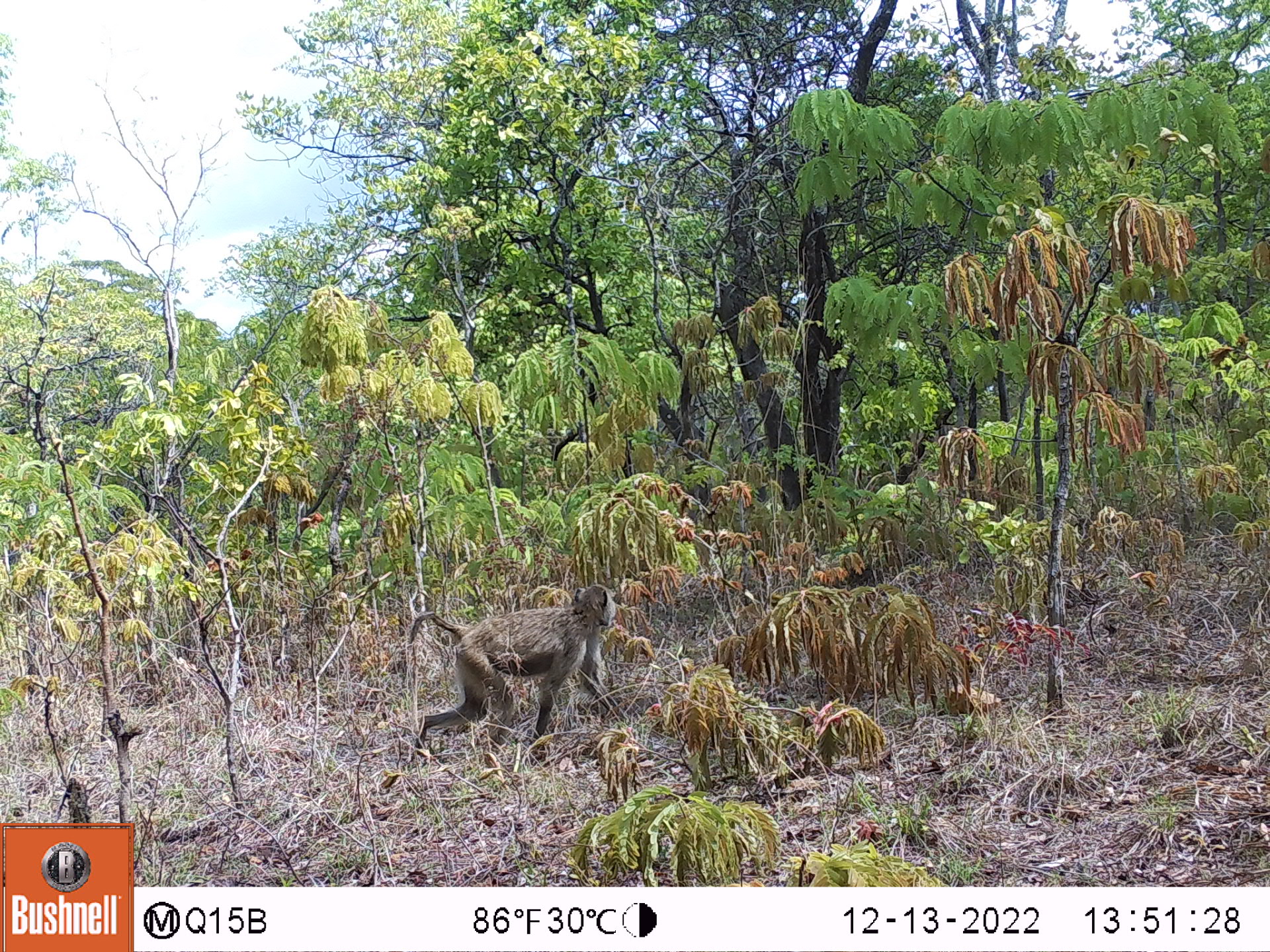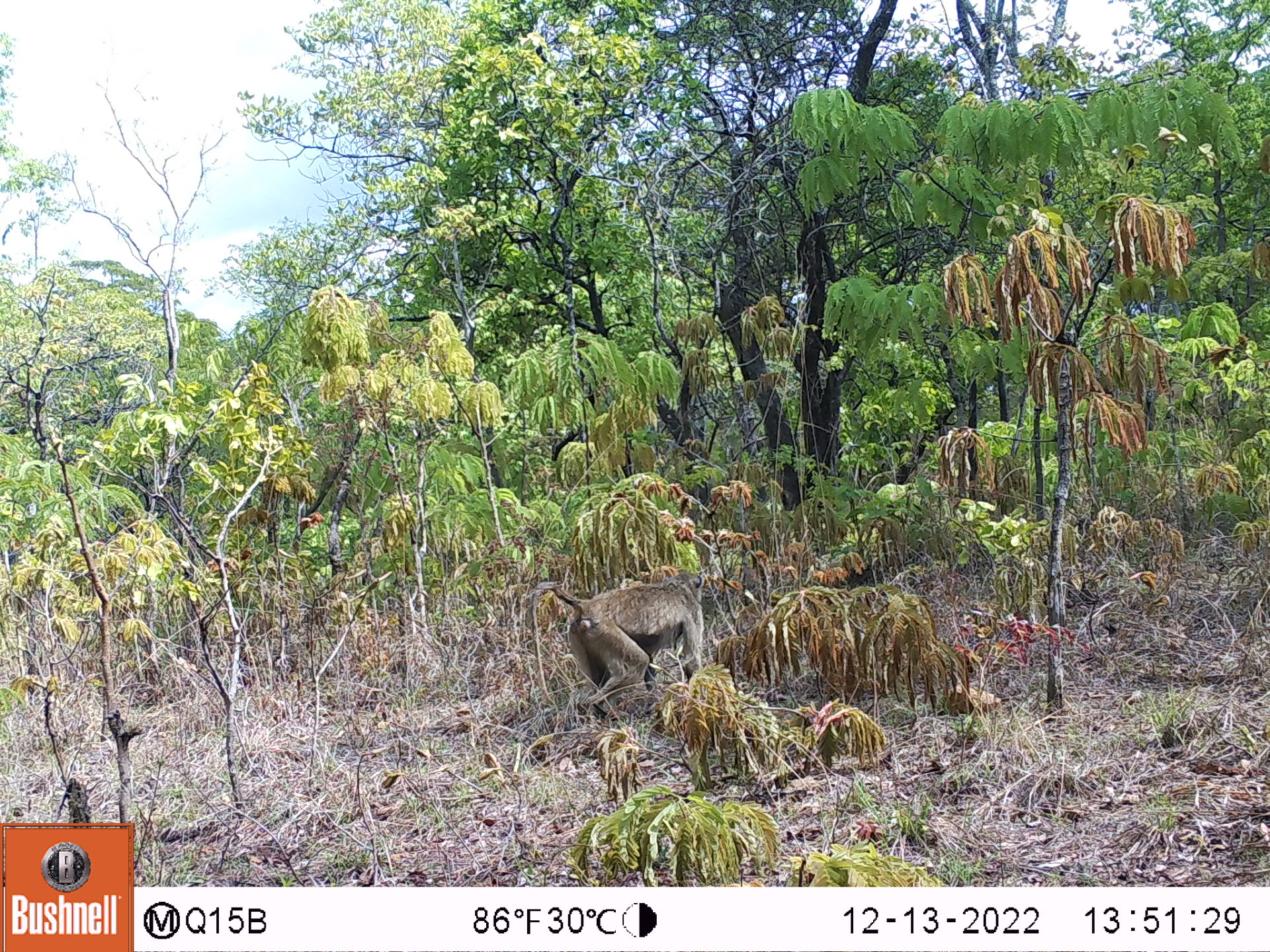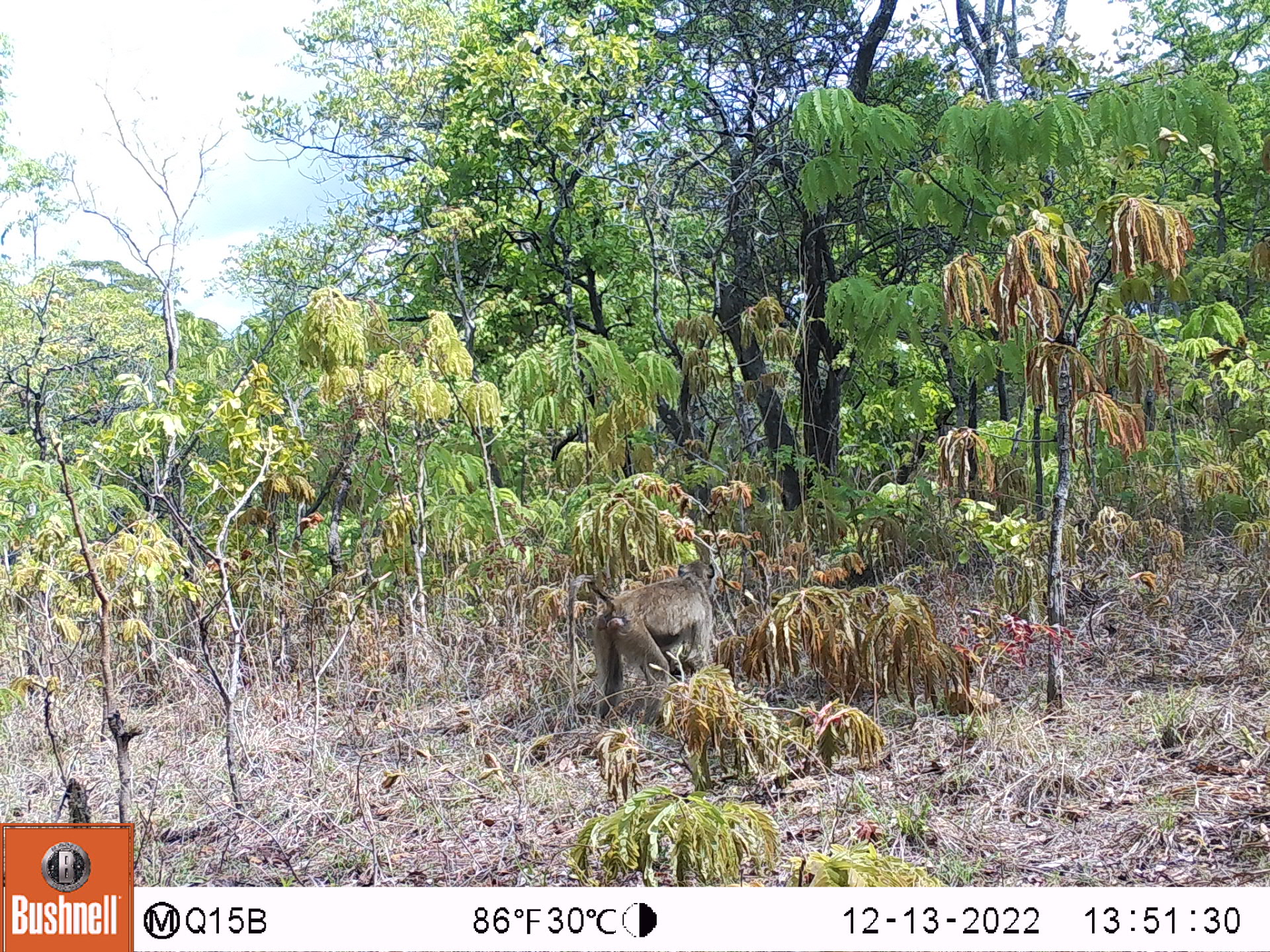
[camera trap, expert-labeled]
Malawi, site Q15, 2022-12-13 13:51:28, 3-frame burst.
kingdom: Animalia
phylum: Chordata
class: Mammalia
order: Primates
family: Cercopithecidae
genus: Papio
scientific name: Papio cynocephalus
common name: yellow baboon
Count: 1.